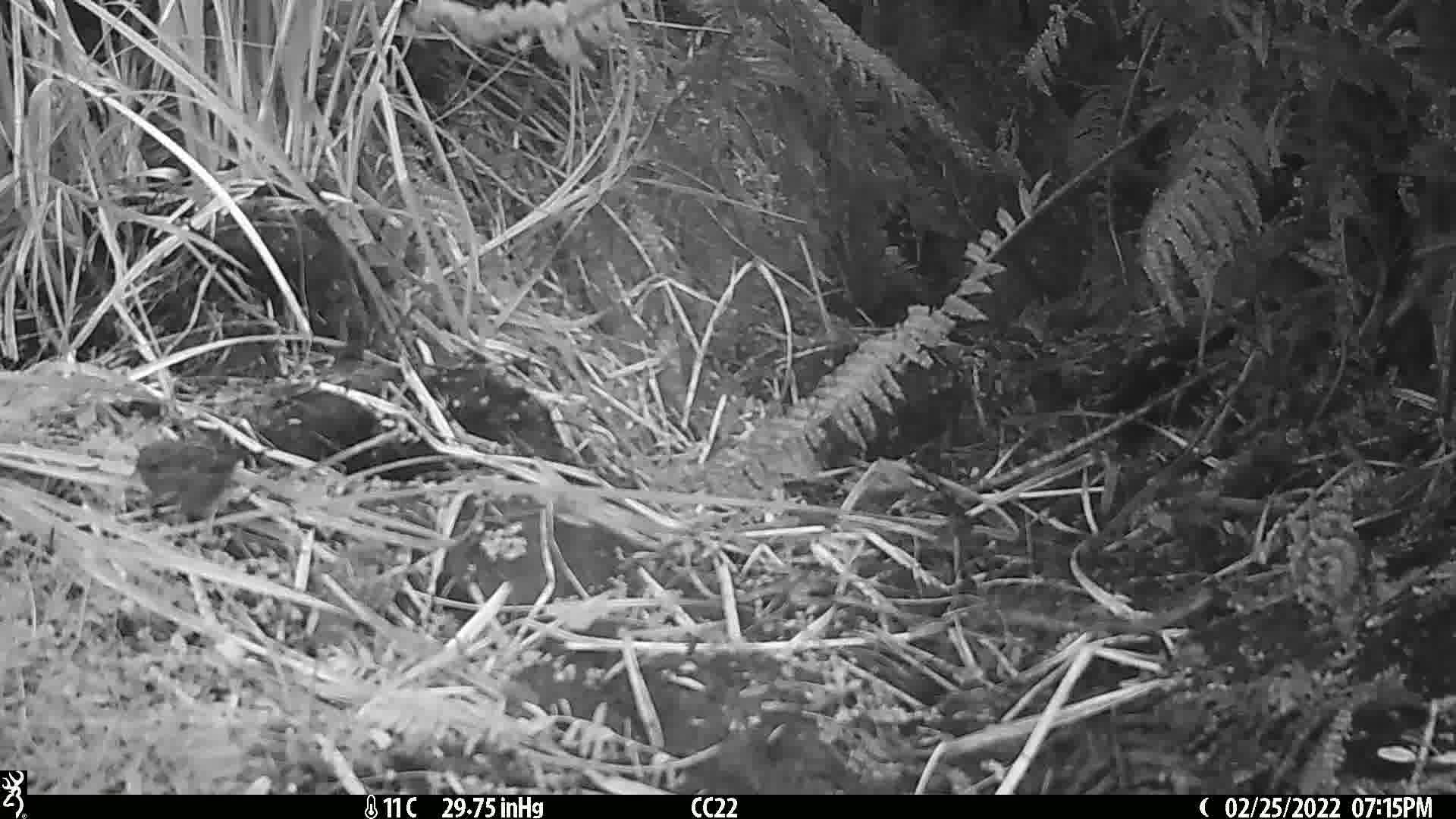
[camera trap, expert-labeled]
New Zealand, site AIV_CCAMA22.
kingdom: Animalia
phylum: Chordata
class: Aves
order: Passeriformes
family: Turdidae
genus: Turdus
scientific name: Turdus merula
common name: eurasian blackbird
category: blackbird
Blackbird (eurasian blackbird) (Turdus merula).